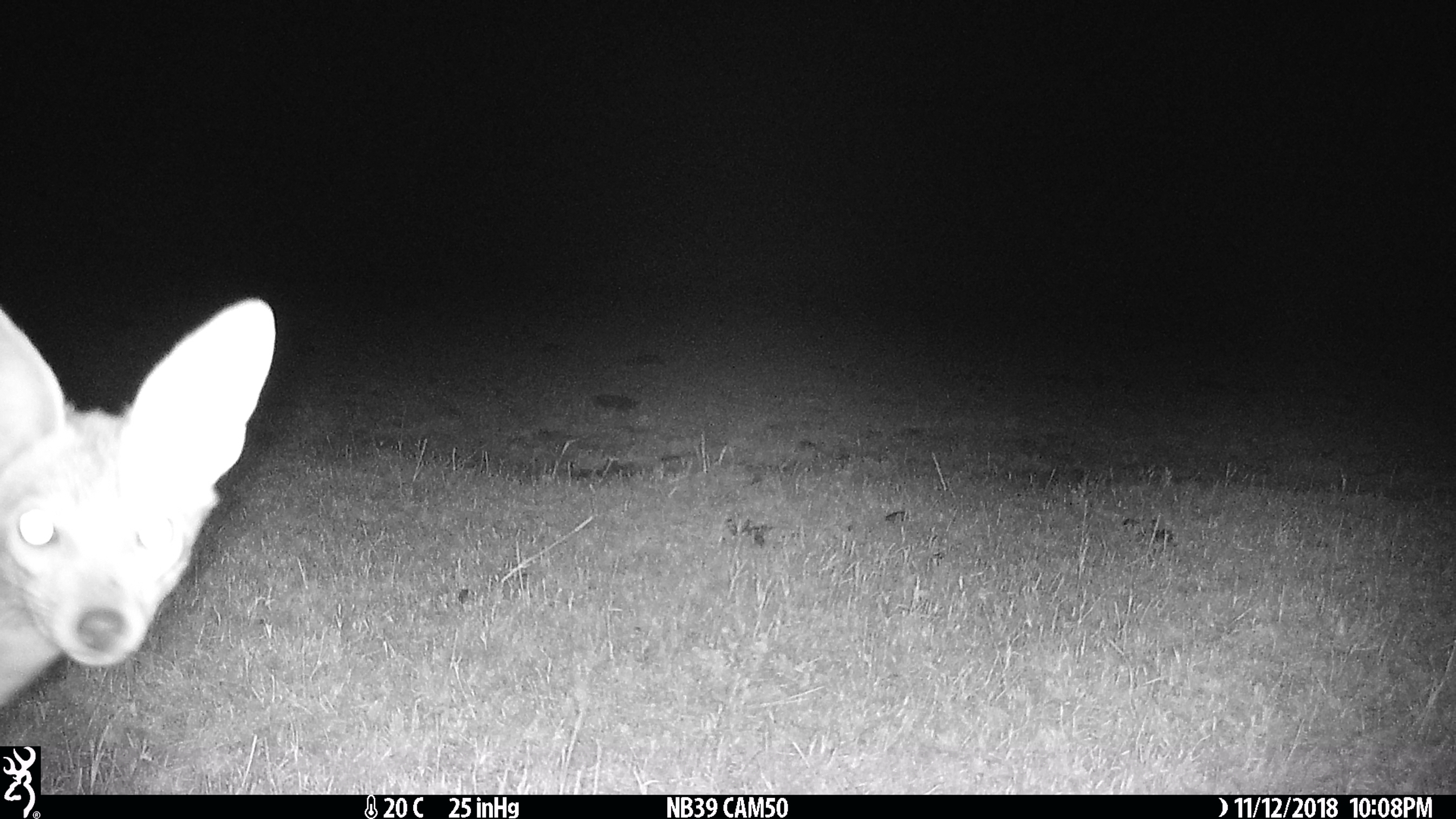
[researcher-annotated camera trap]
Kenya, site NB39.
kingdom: Animalia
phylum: Chordata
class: Mammalia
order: Carnivora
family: Canidae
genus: Lupulella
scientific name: Lupulella mesomelas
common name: black-backed jackal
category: jackal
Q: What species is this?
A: Jackal (black-backed jackal) (Lupulella mesomelas).